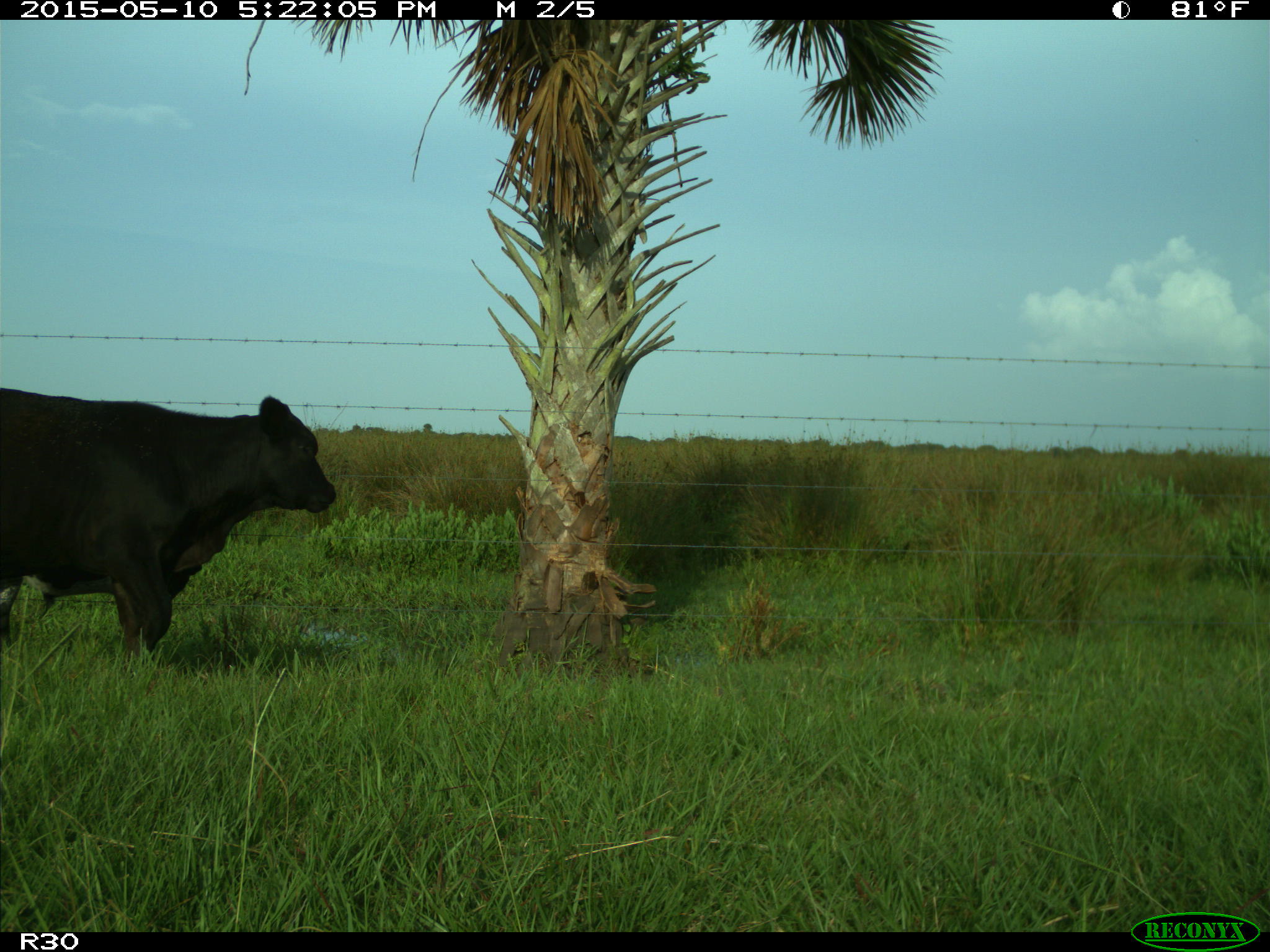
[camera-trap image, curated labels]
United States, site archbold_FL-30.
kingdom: Animalia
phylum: Chordata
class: Mammalia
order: Artiodactyla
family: Bovidae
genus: Bos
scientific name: Bos taurus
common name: domestic cow